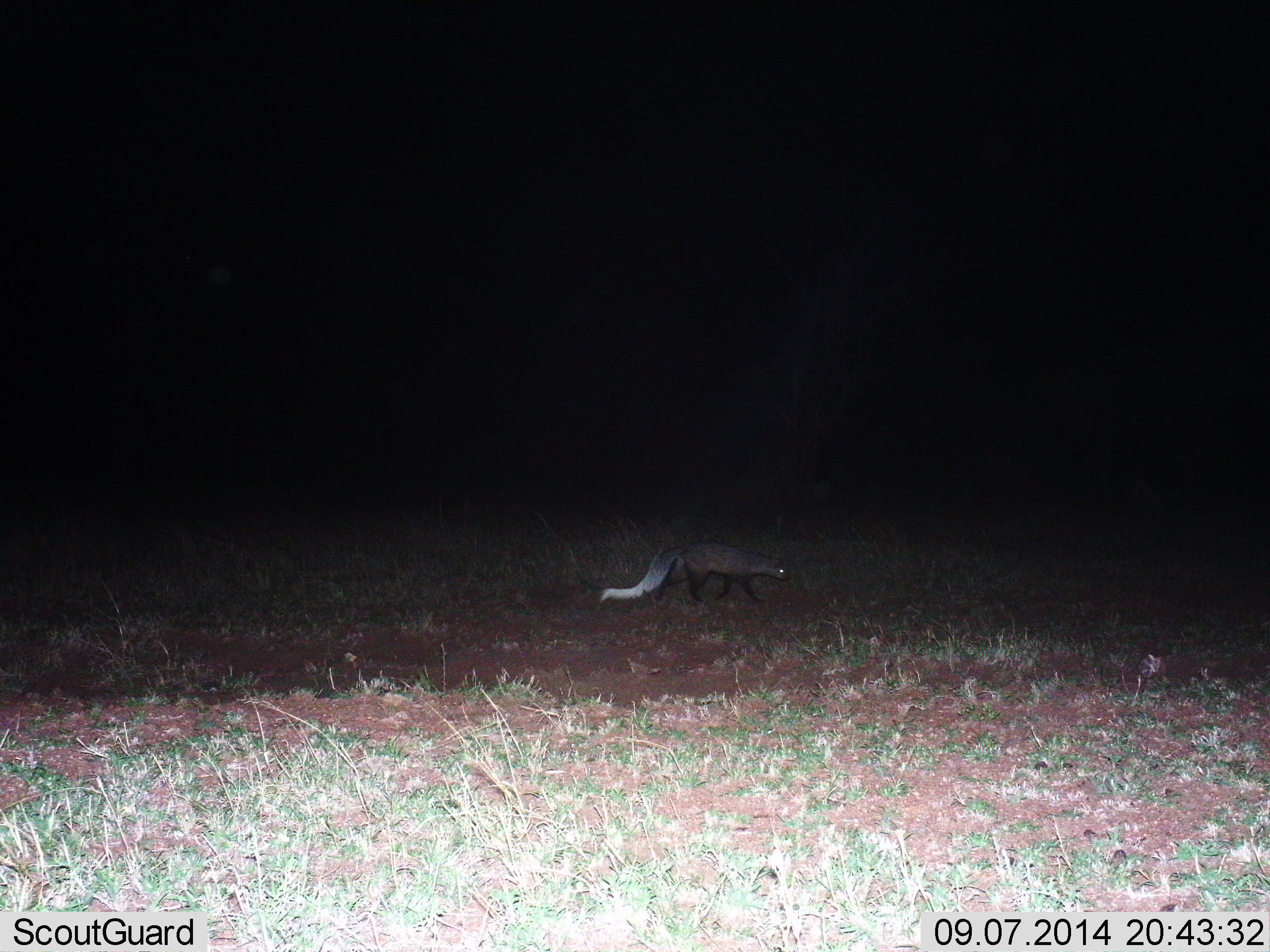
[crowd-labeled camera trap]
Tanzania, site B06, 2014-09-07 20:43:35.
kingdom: Animalia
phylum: Chordata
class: Mammalia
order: Carnivora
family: Herpestidae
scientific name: Herpestidae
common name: mongoose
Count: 1.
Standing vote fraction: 20%.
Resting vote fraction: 0%.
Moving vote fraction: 80%.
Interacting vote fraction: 0%.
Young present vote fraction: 0%.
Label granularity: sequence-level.